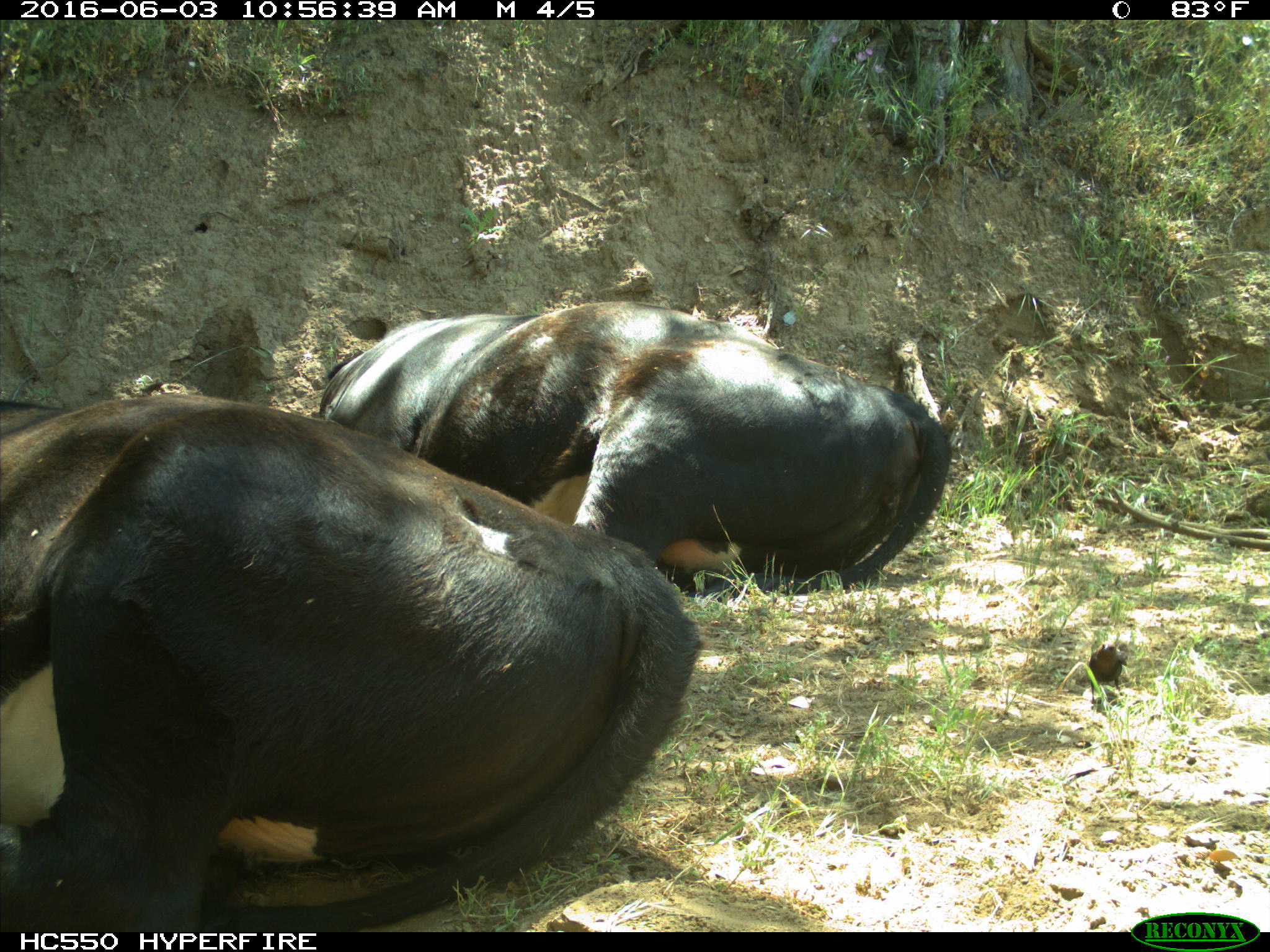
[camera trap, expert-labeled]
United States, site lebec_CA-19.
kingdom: Animalia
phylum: Chordata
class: Mammalia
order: Artiodactyla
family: Bovidae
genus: Bos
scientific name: Bos taurus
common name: domestic cow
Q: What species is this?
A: Bos taurus (domestic cow).